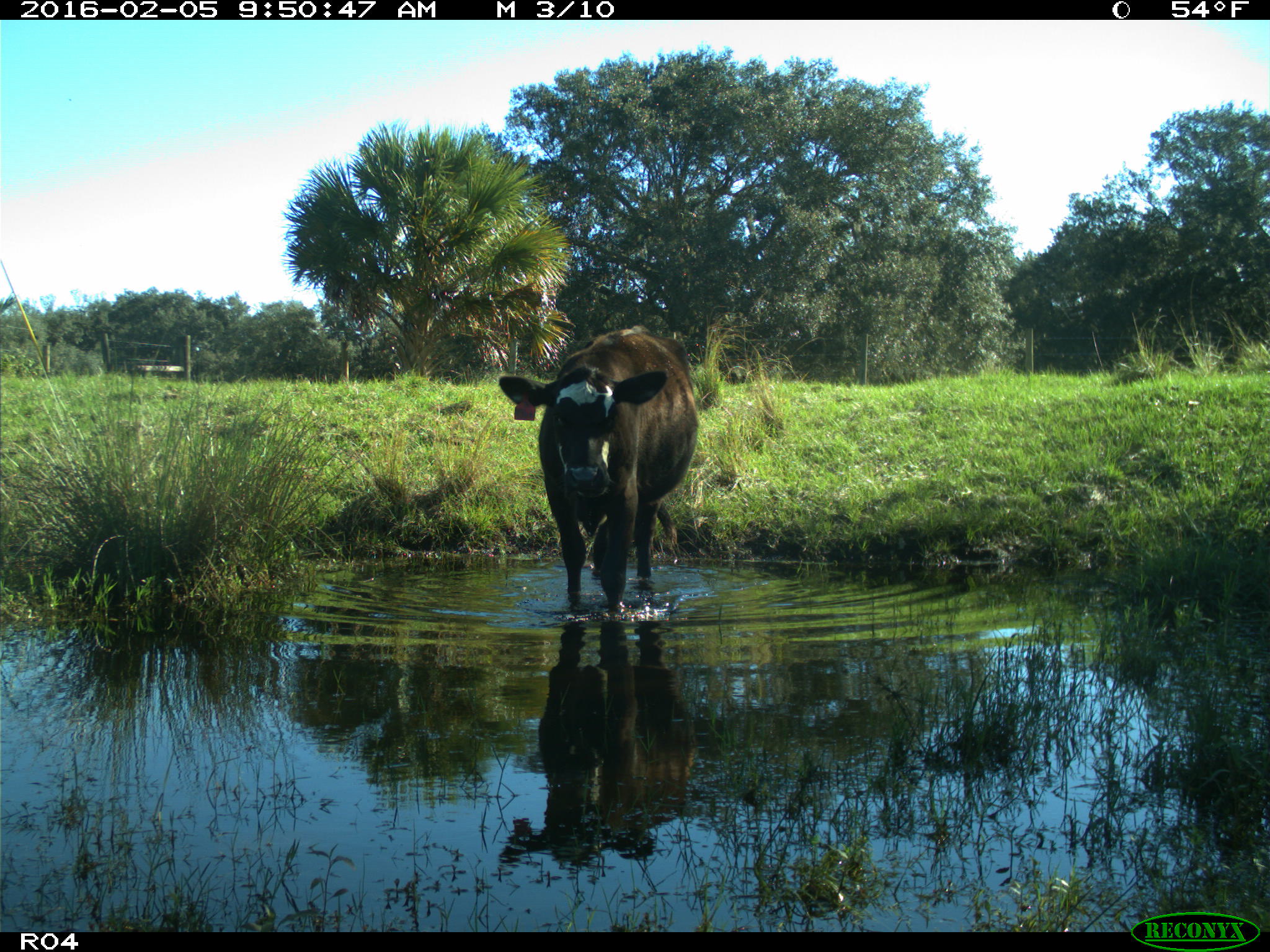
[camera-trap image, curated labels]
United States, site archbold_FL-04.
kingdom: Animalia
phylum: Chordata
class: Mammalia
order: Artiodactyla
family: Bovidae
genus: Bos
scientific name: Bos taurus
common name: domestic cow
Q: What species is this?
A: Bos taurus (domestic cow).